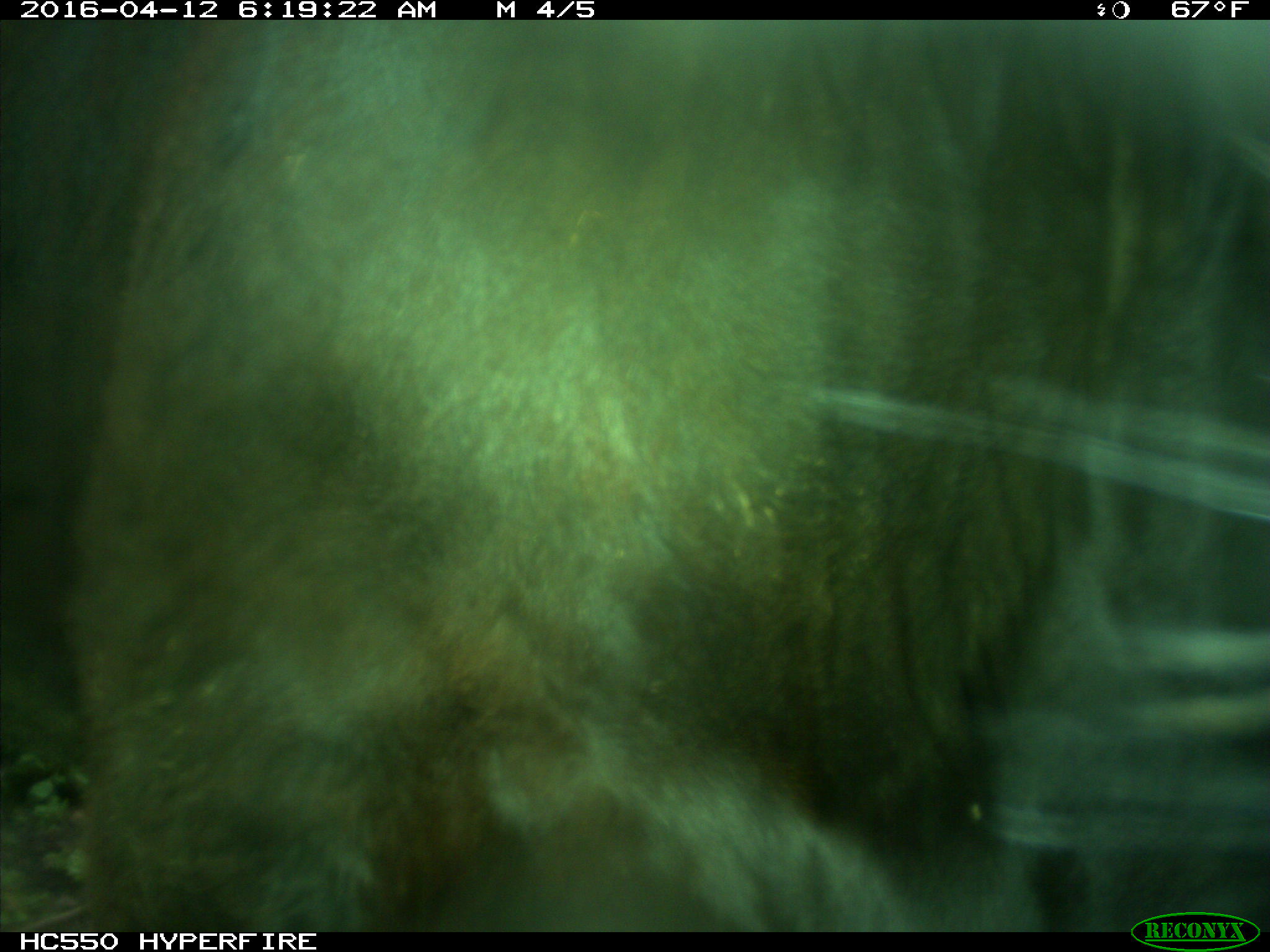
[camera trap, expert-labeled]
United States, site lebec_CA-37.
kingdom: Animalia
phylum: Chordata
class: Mammalia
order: Artiodactyla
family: Bovidae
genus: Bos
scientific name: Bos taurus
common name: domestic cow